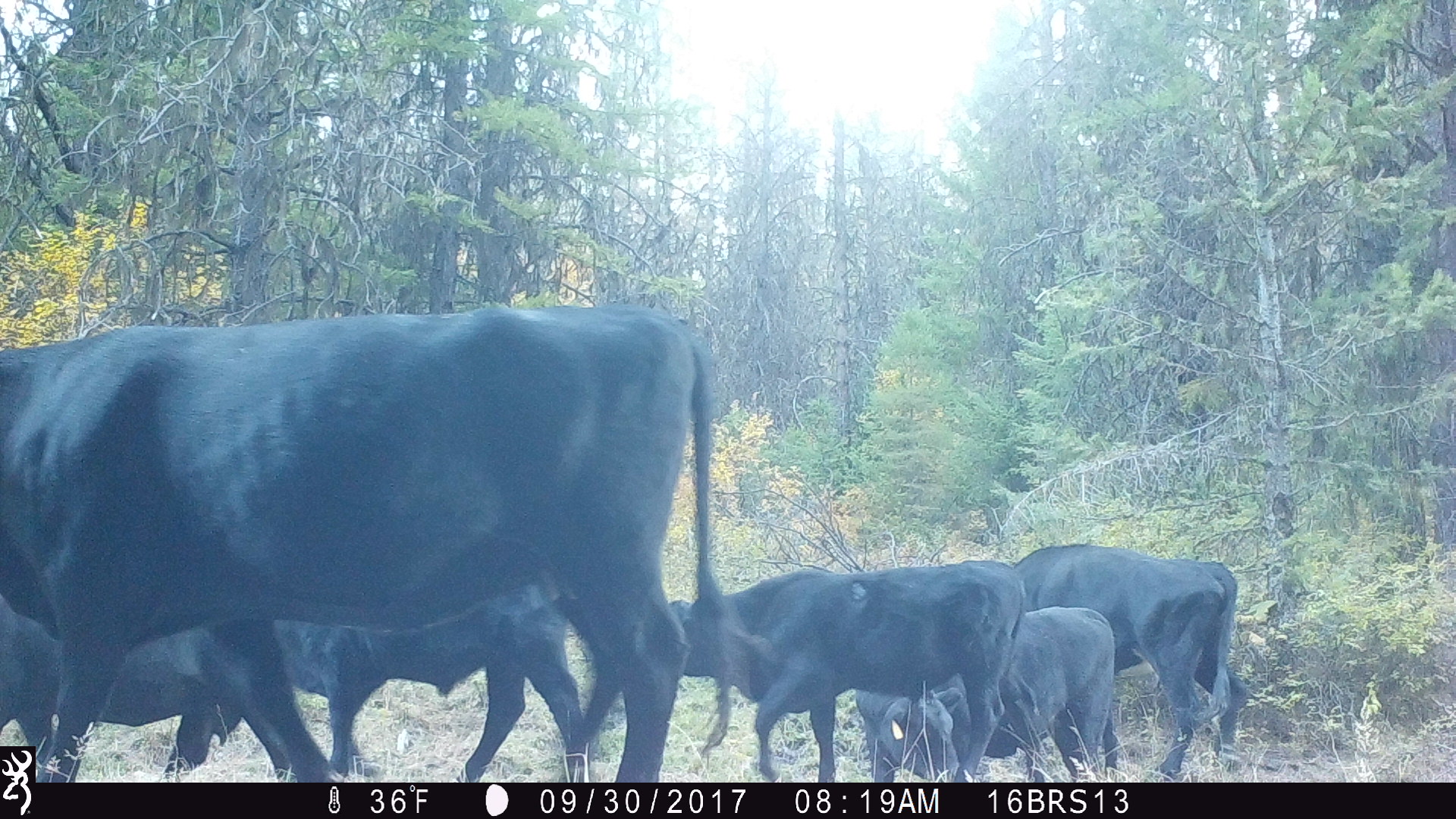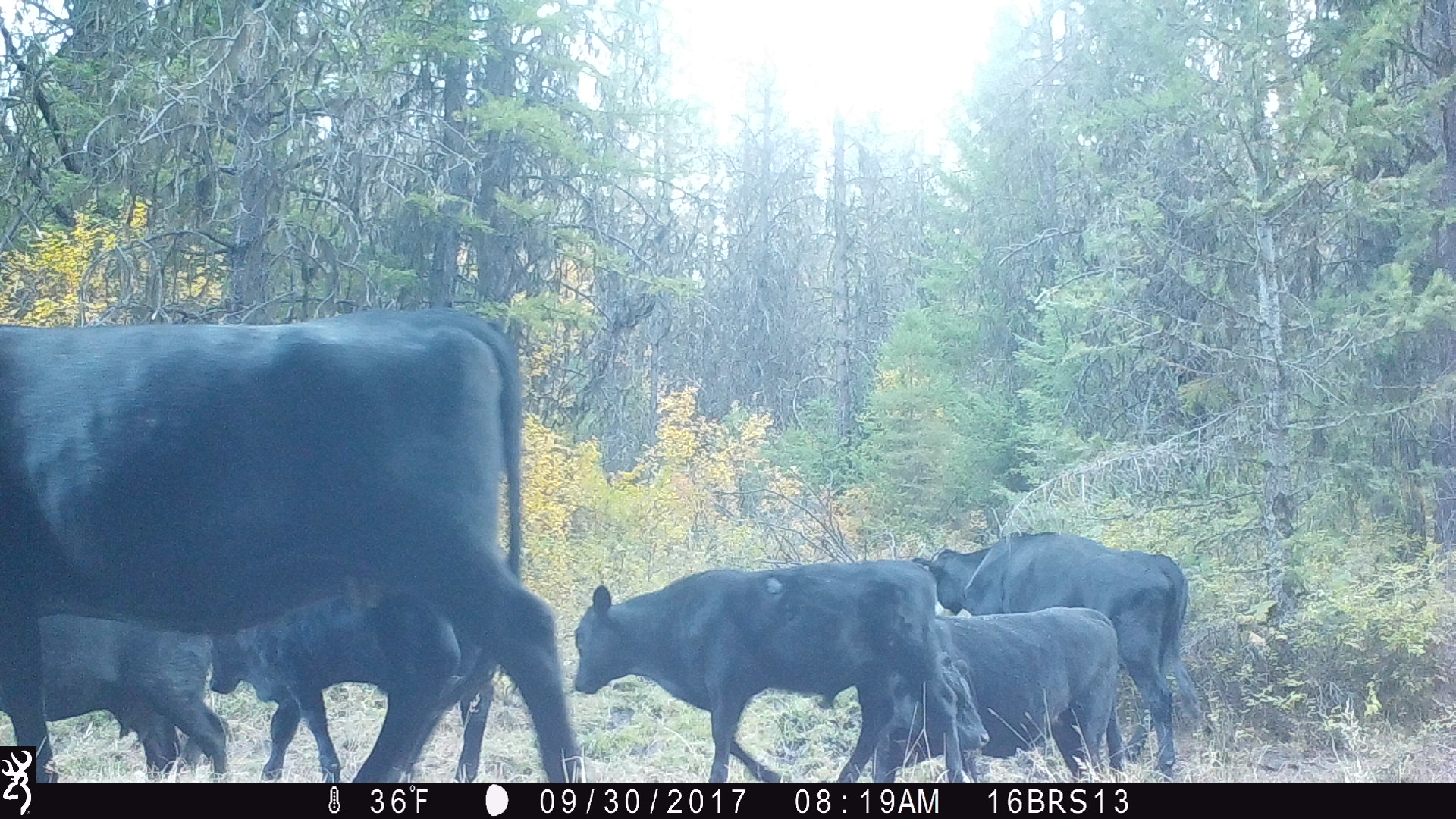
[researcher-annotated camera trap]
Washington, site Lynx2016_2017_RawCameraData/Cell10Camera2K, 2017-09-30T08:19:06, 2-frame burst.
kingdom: Animalia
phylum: Chordata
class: Mammalia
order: Artiodactyla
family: Bovidae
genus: Bos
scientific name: Bos taurus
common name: domestic cattle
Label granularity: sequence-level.